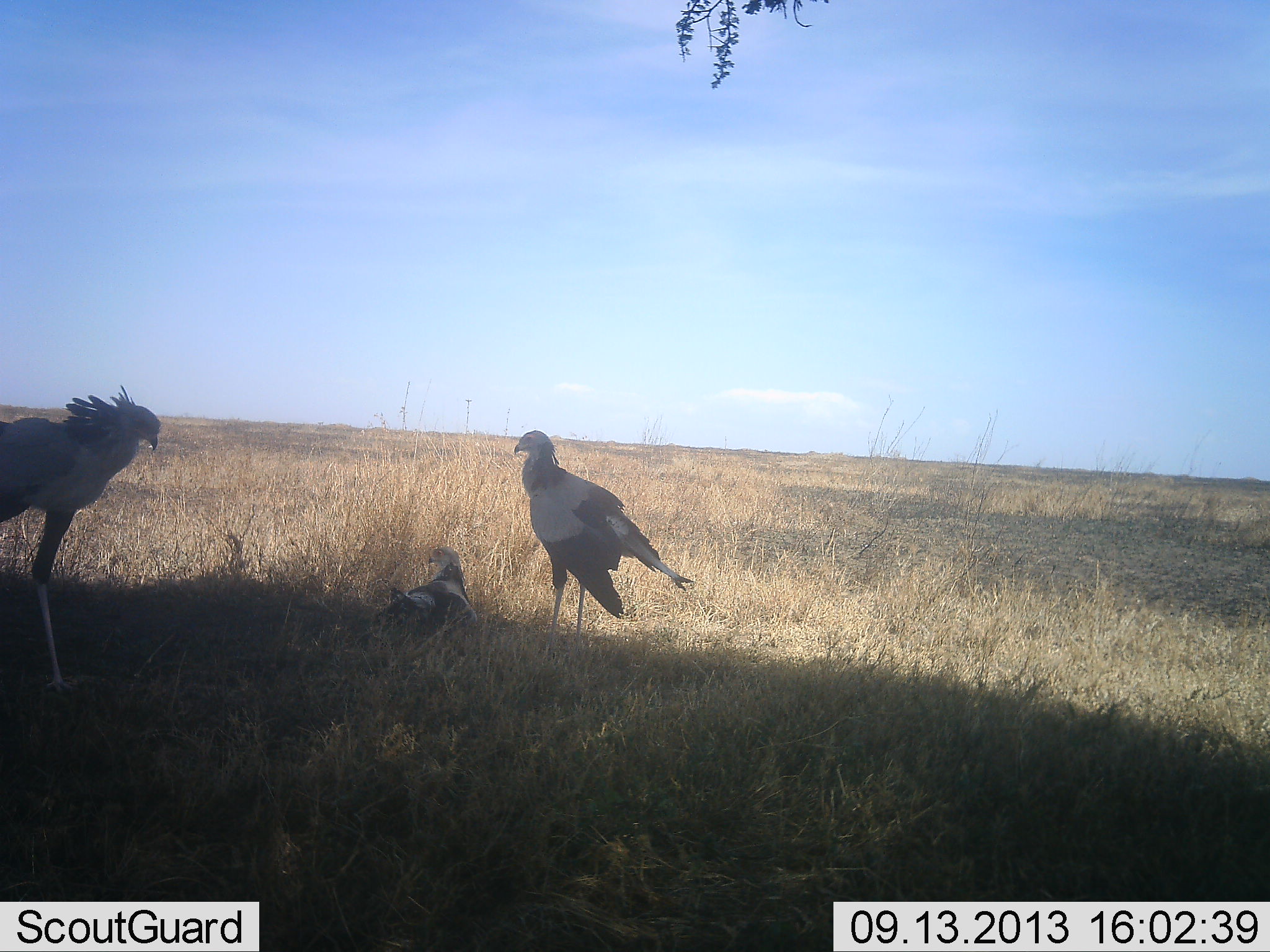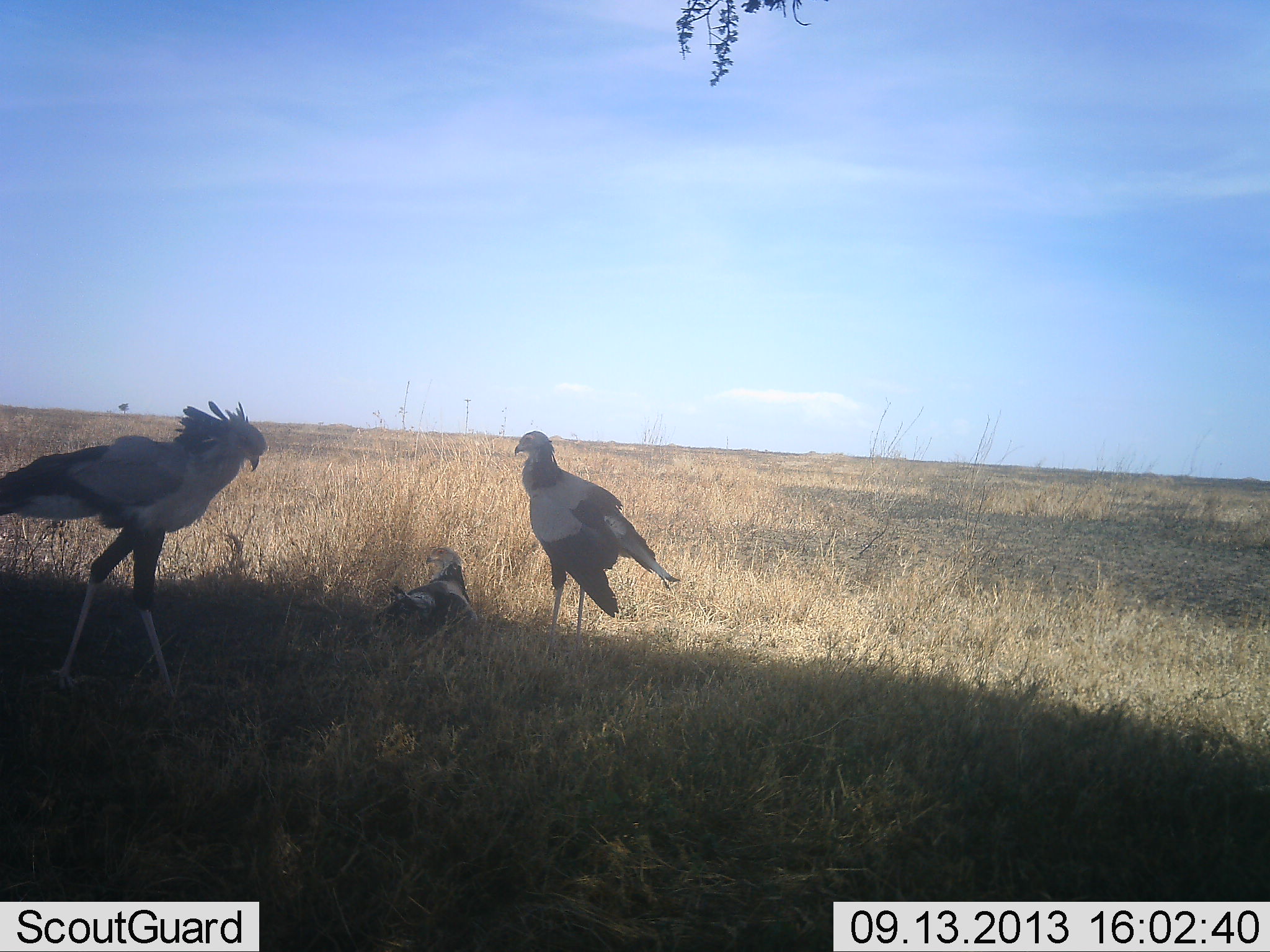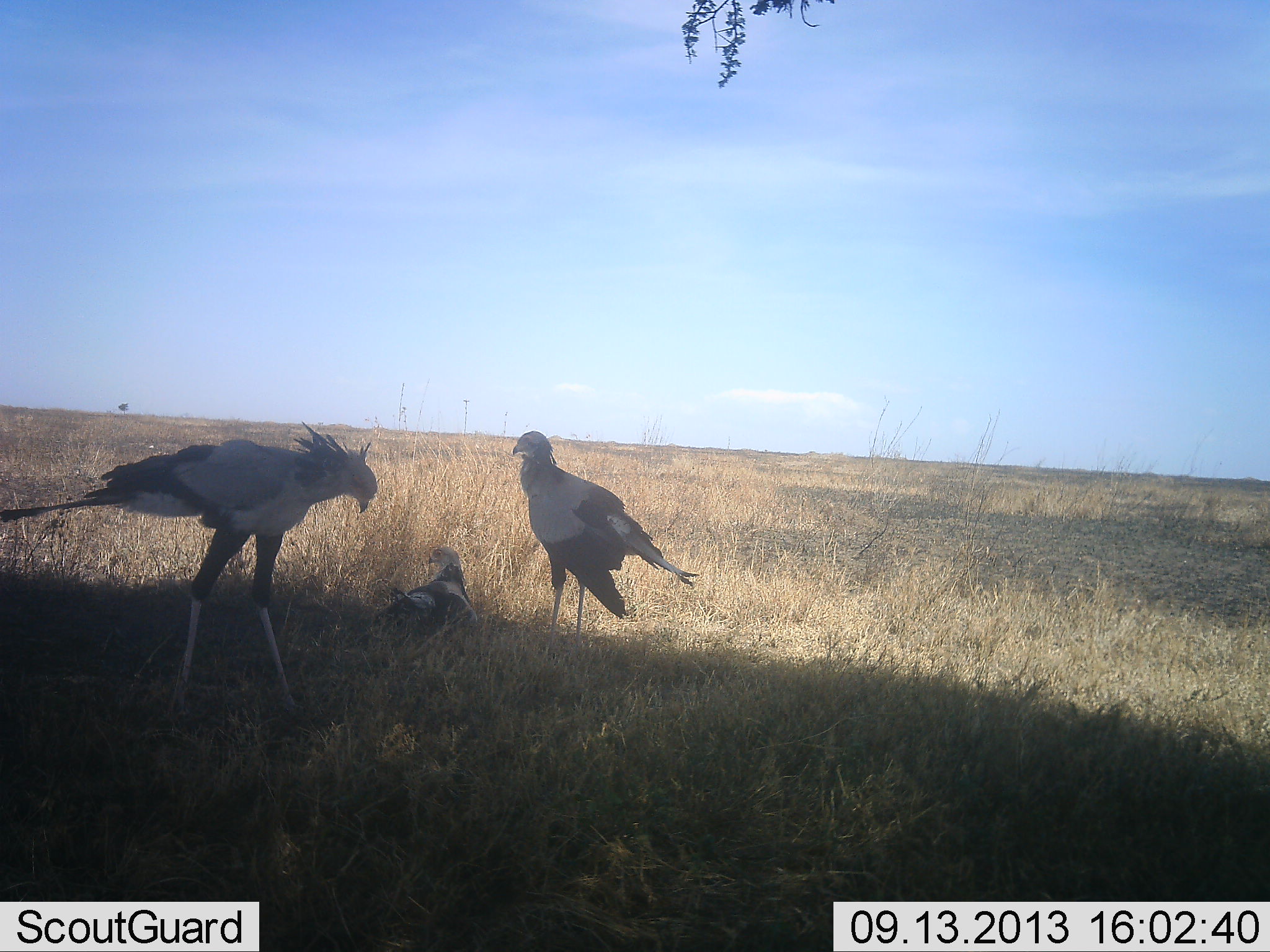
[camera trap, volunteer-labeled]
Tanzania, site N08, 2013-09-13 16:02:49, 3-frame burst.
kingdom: Animalia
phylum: Chordata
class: Aves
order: Accipitriformes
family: Sagittariidae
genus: Sagittarius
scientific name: Sagittarius serpentarius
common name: secretary bird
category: secretarybird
Secretarybird (secretary bird) (Sagittarius serpentarius), count 3. Behavior (volunteer vote fractions): standing 83%, resting 67%, moving 58%, interacting 17%. Young present (vote fraction): 12%. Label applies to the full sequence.